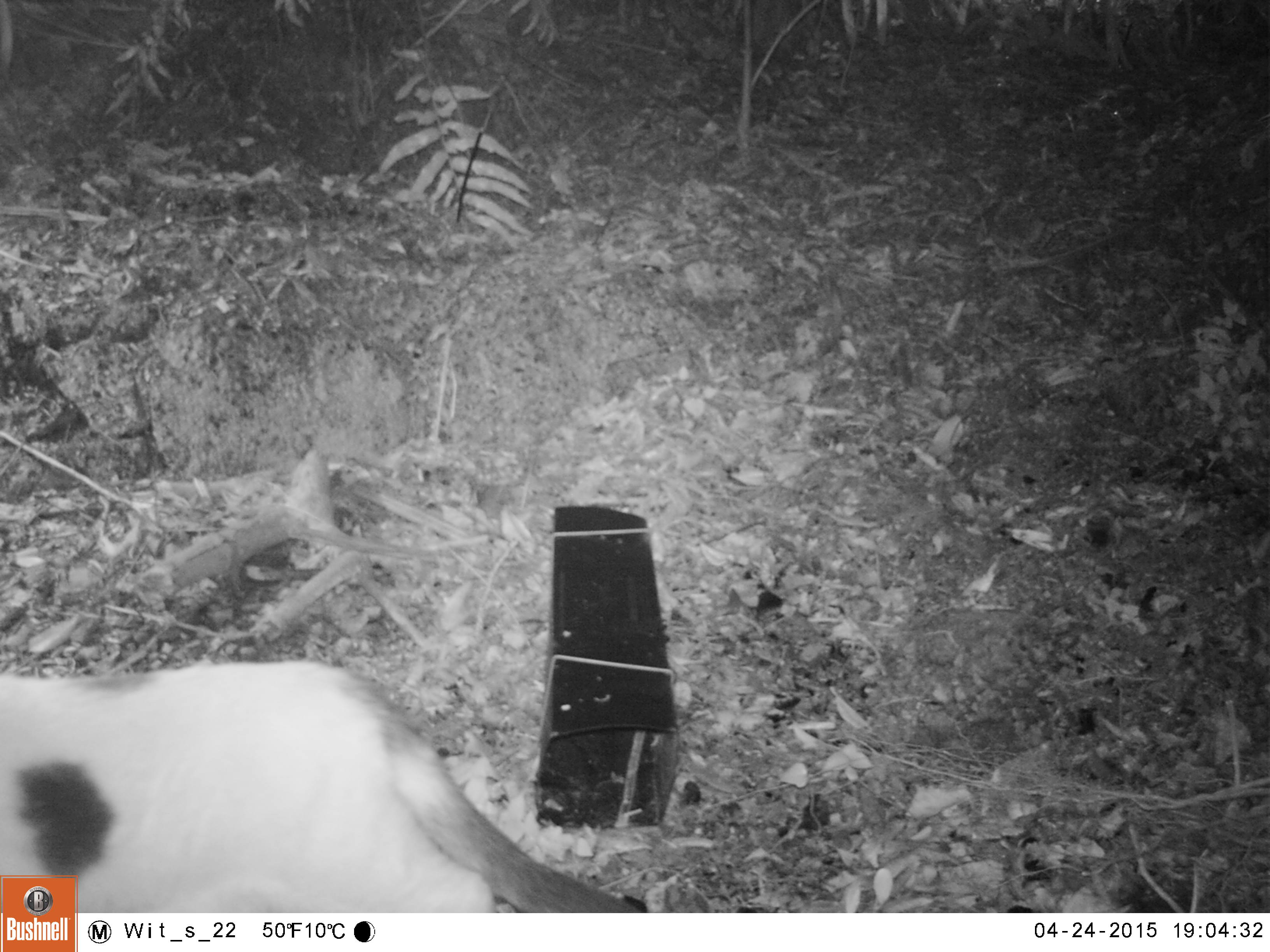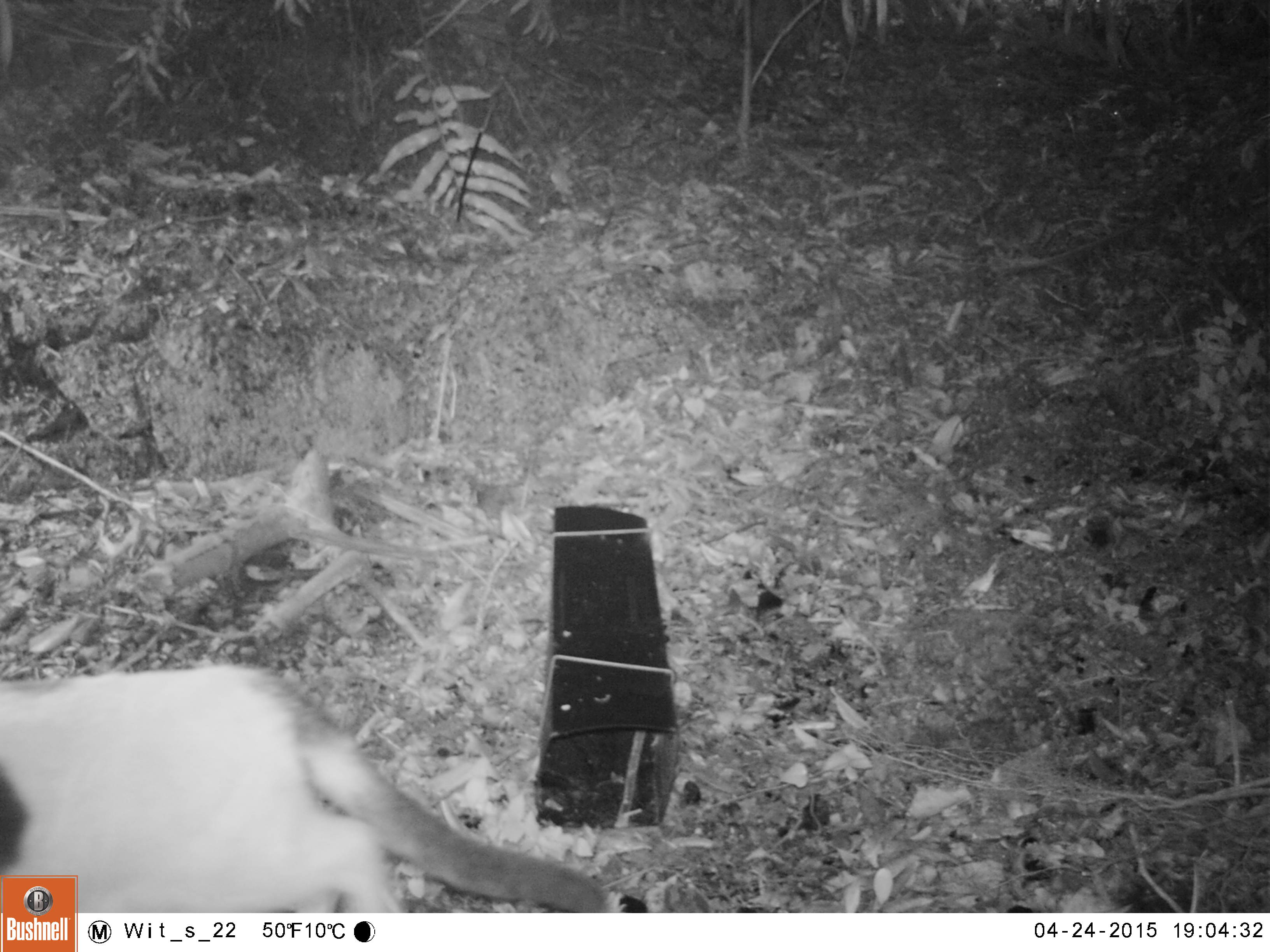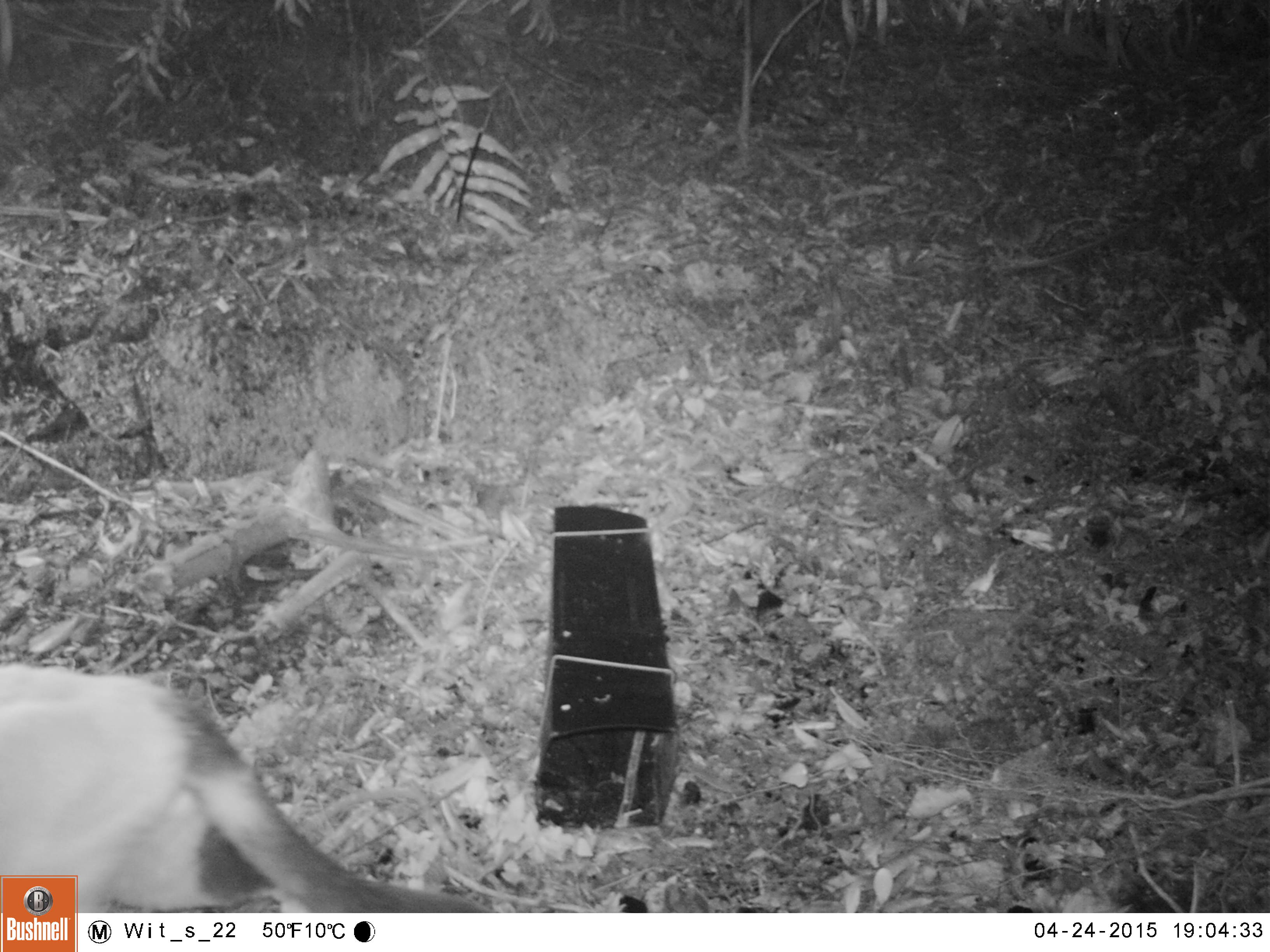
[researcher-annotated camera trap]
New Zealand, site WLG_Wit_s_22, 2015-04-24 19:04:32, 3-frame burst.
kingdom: Animalia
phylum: Chordata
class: Mammalia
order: Carnivora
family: Felidae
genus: Felis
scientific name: Felis catus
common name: domestic cat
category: cat